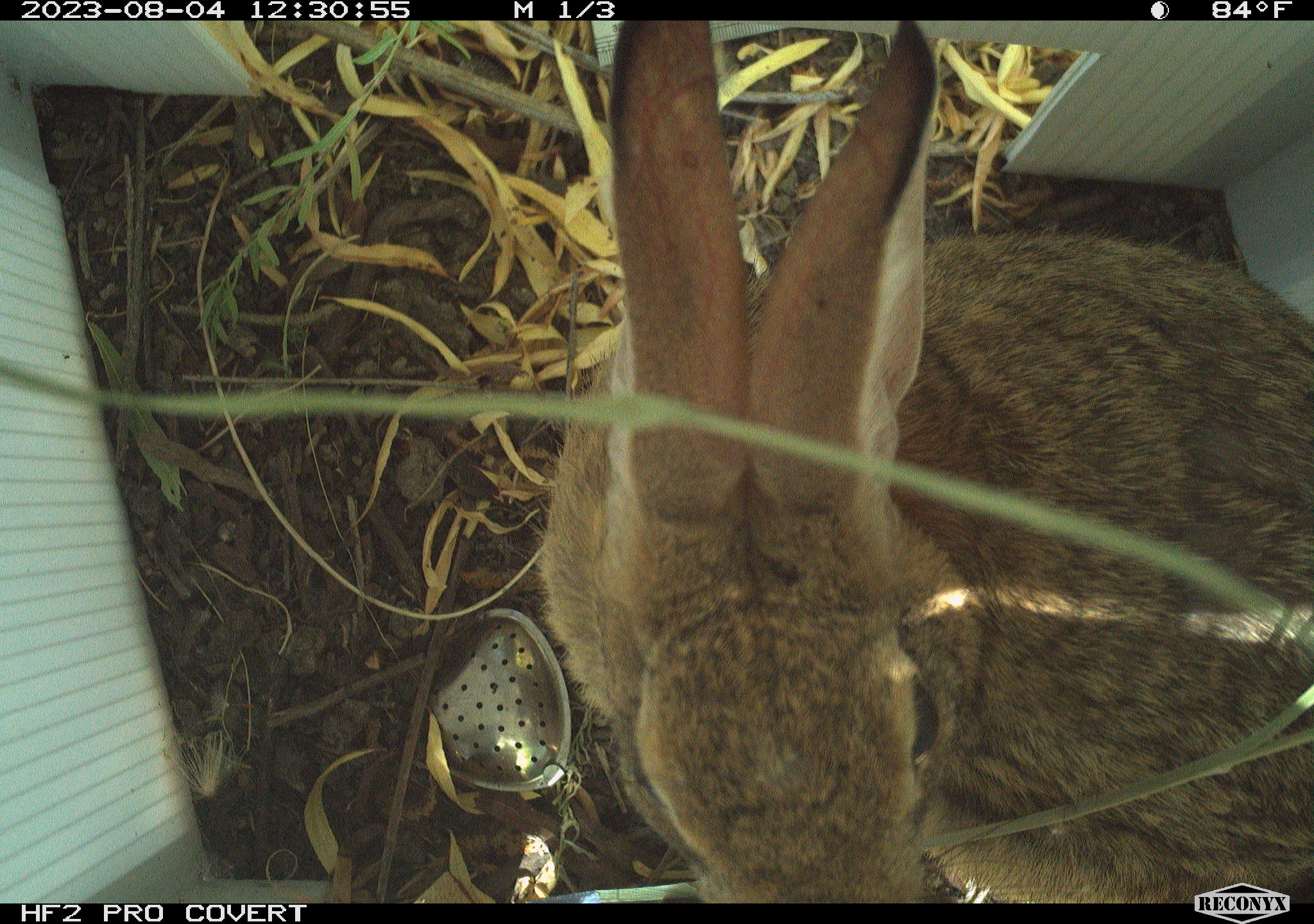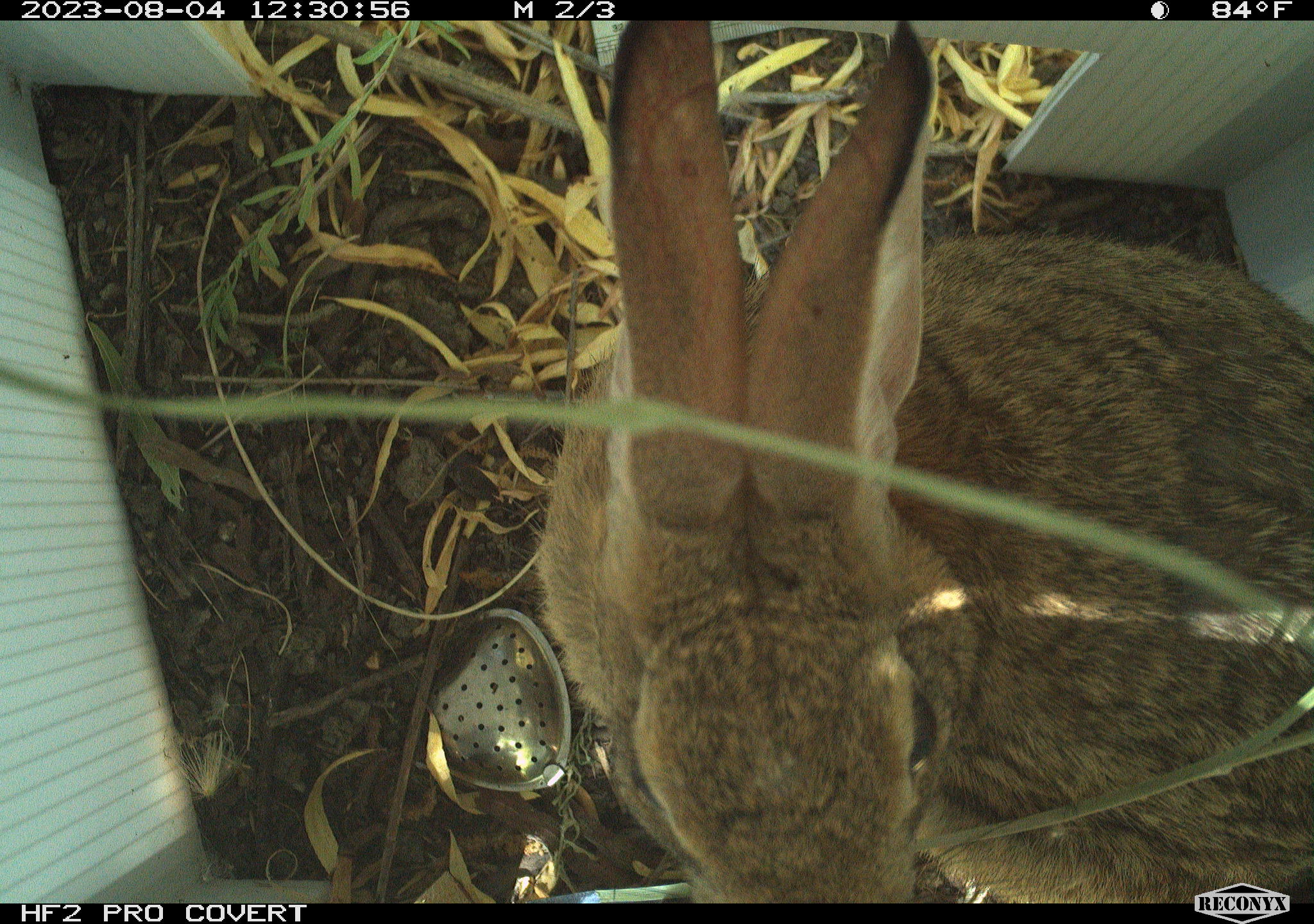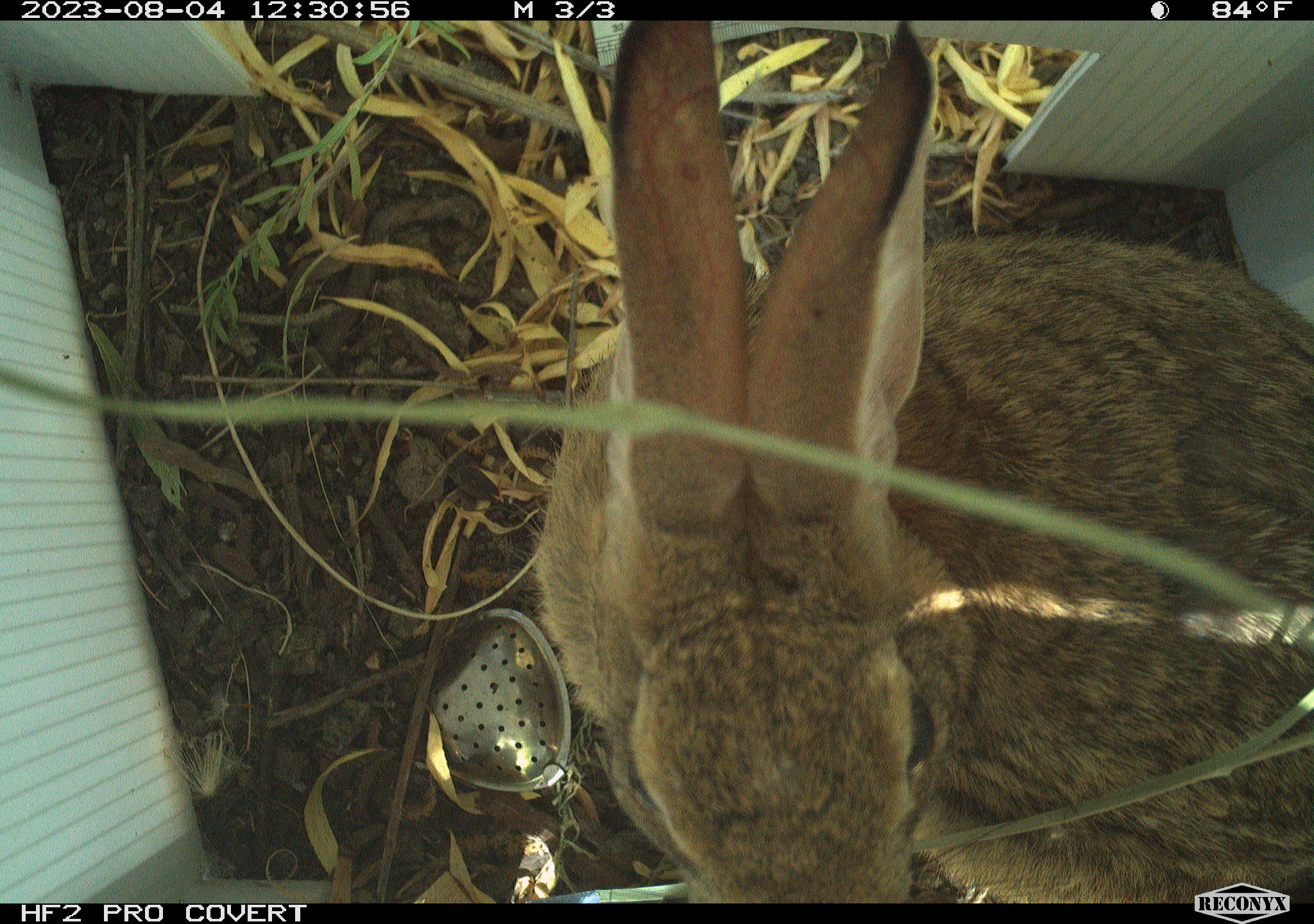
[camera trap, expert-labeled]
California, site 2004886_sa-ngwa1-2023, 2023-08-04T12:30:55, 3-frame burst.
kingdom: Animalia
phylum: Chordata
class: Mammalia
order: Lagomorpha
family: Leporidae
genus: Sylvilagus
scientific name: Sylvilagus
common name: cottontail rabbits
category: sylvilagus species